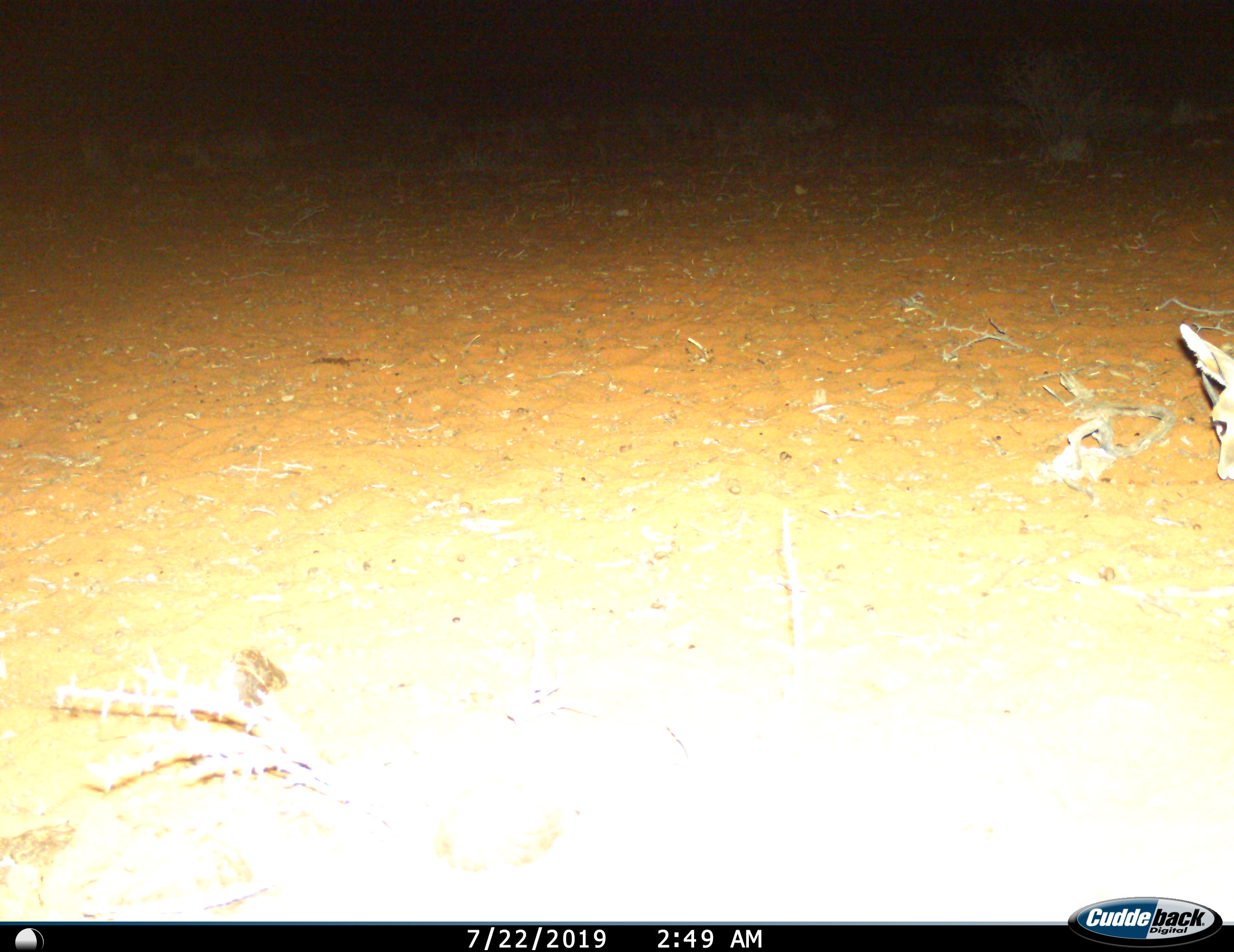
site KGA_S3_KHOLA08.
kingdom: Animalia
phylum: Chordata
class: Mammalia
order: Artiodactyla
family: Bovidae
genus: Raphicerus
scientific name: Raphicerus campestris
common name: steenbok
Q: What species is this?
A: Steenbok (Raphicerus campestris).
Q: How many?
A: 1.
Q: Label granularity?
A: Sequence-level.